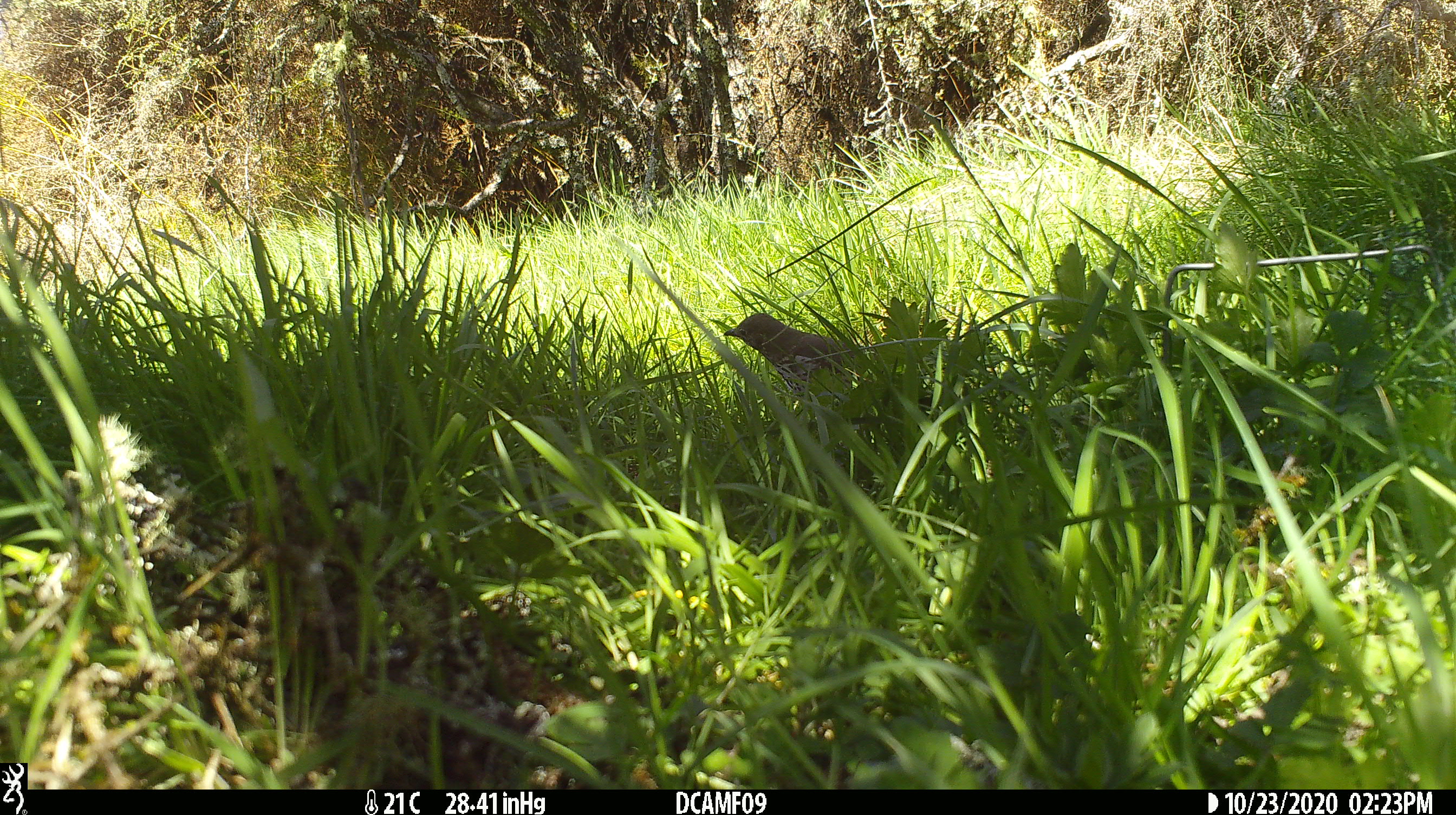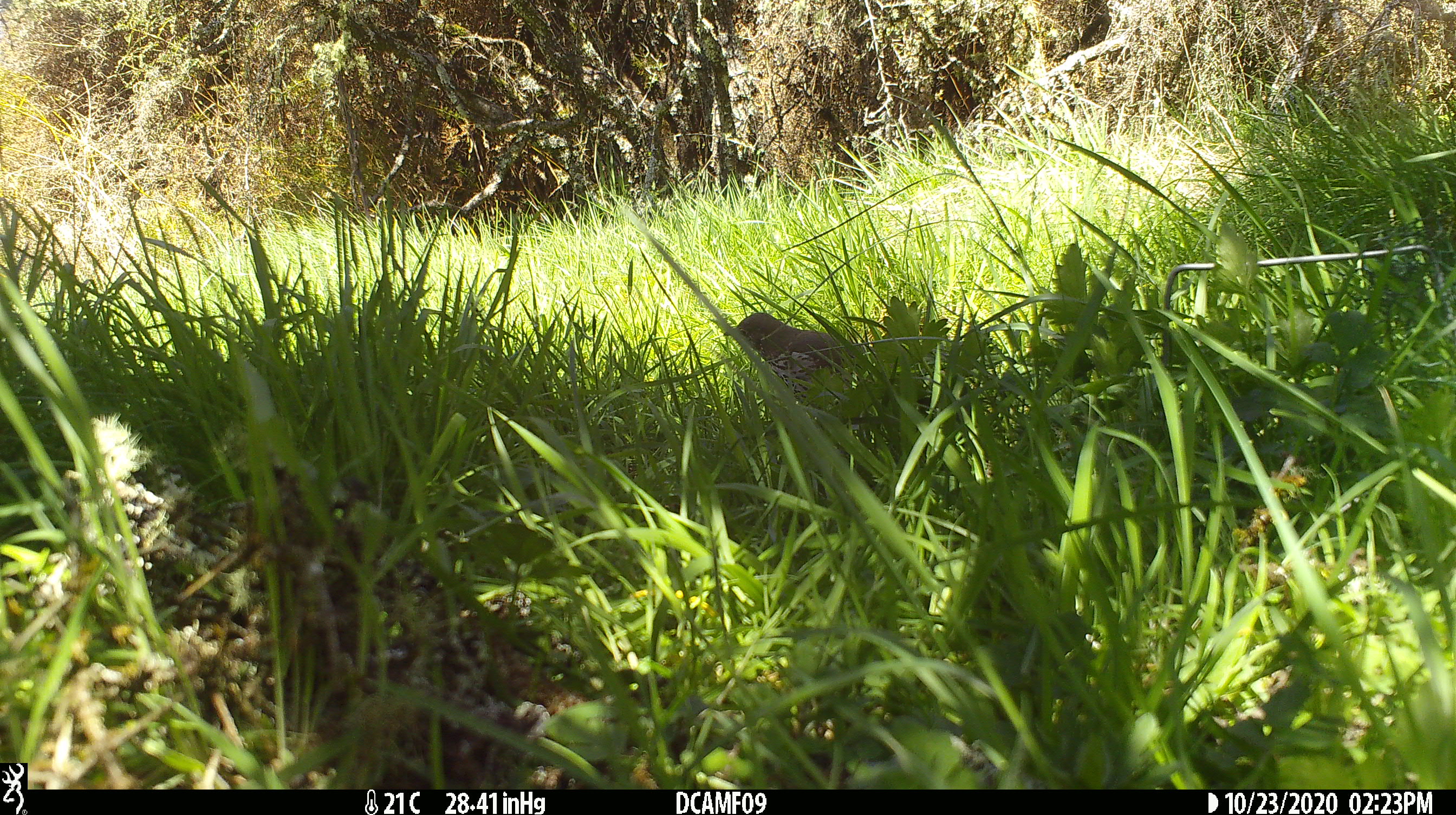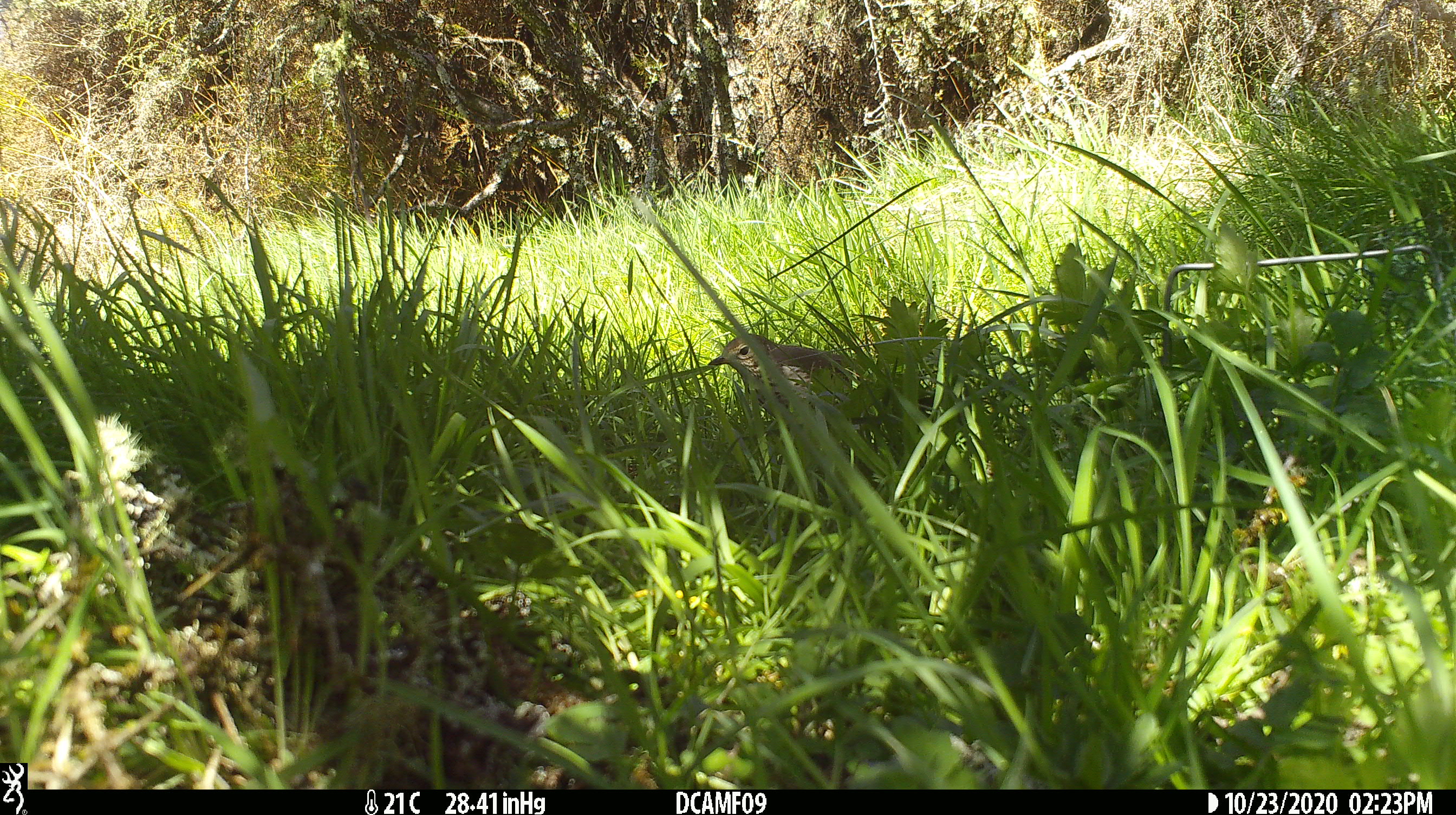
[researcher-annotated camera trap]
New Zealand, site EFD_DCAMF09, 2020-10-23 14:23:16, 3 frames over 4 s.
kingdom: Animalia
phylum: Chordata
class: Aves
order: Passeriformes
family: Turdidae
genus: Turdus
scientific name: Turdus philomelos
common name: song thrush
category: thrush